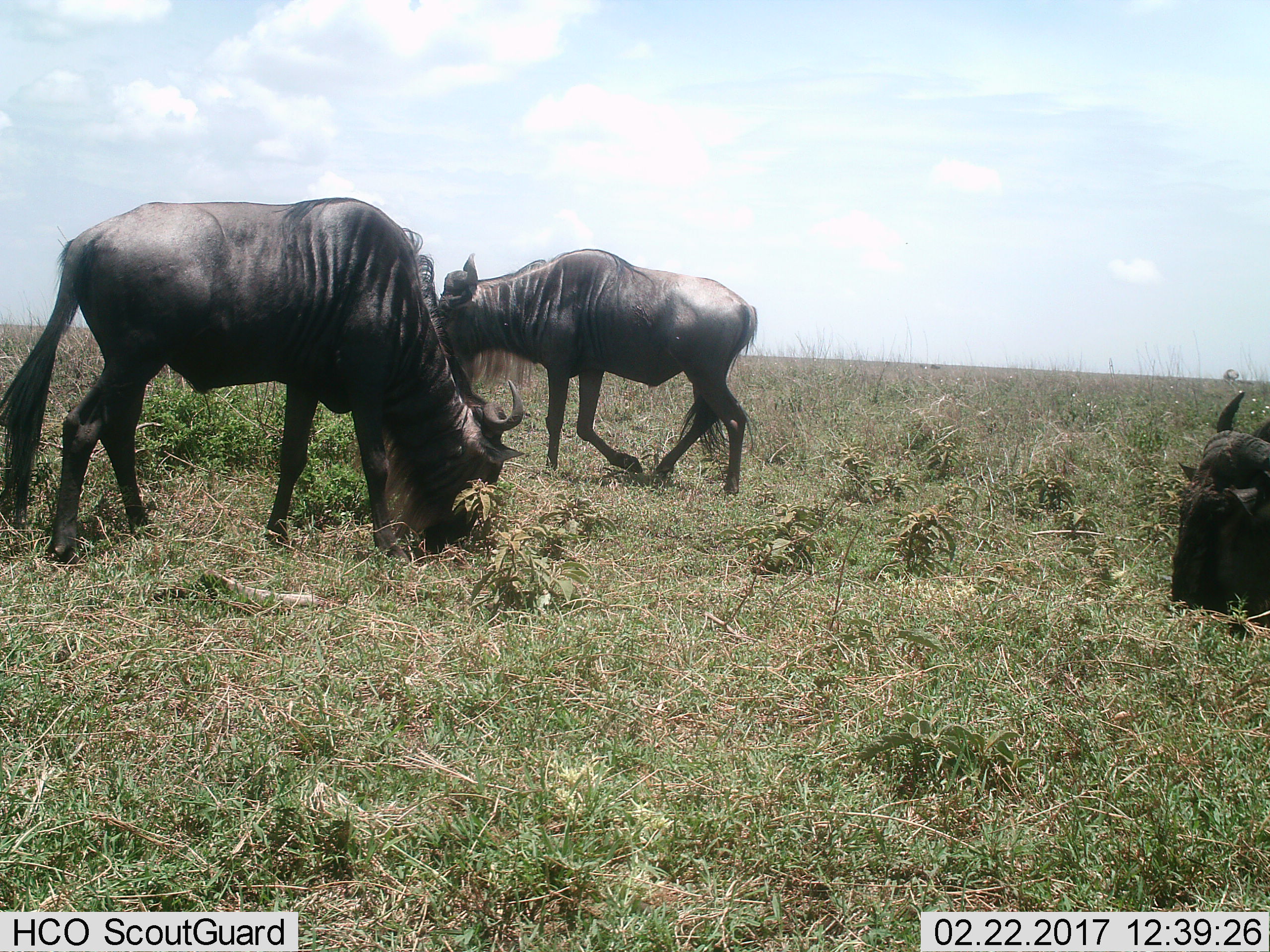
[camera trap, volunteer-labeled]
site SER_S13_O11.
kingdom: Animalia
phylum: Chordata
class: Mammalia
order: Artiodactyla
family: Bovidae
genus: Connochaetes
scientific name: Connochaetes taurinus taurinus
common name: blue wildebeest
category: wildebeestblue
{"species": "wildebeestblue (blue wildebeest) (Connochaetes taurinus taurinus)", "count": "3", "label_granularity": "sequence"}